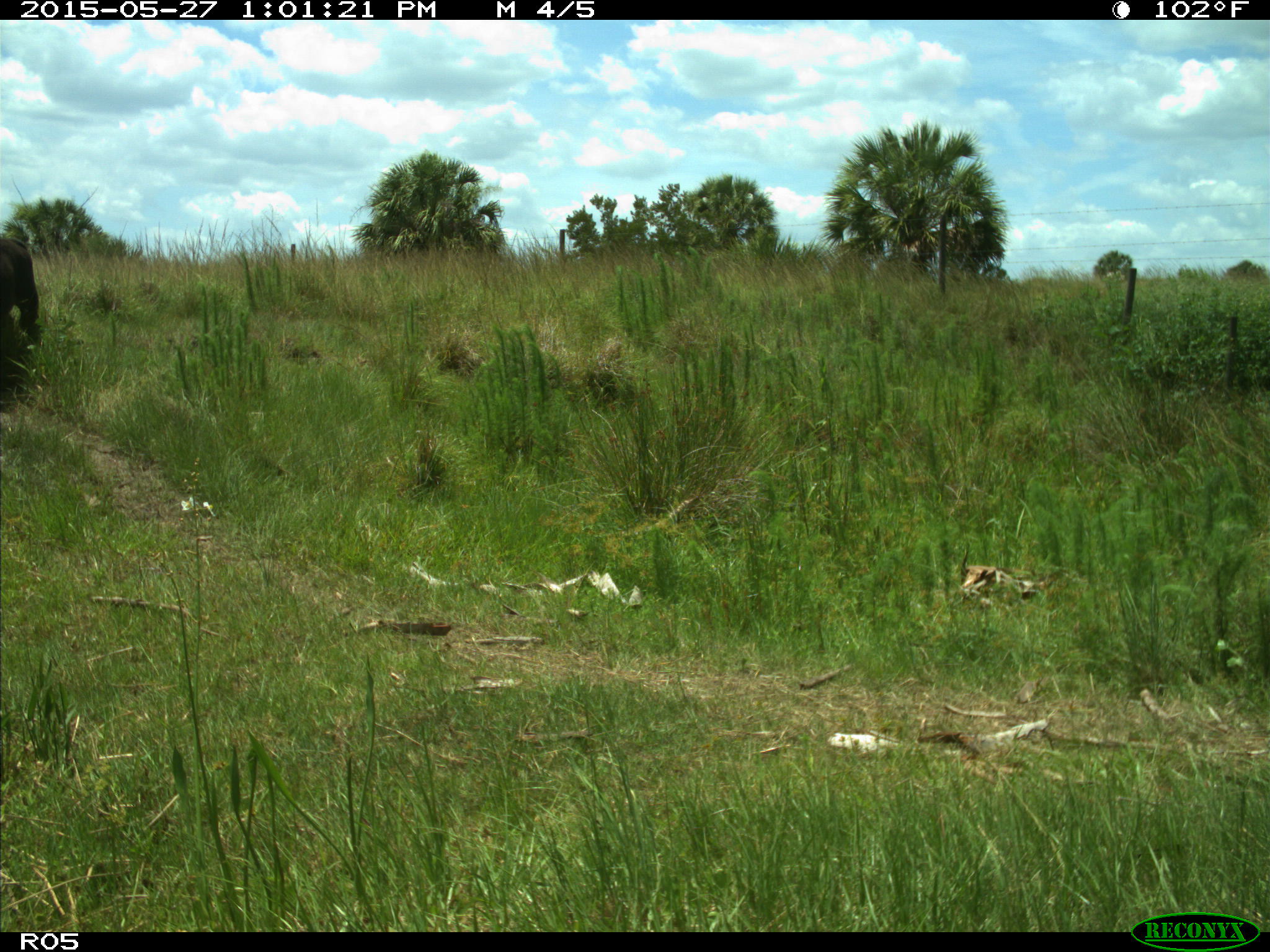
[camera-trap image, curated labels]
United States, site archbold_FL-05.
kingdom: Animalia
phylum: Chordata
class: Mammalia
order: Artiodactyla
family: Bovidae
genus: Bos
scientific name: Bos taurus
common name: domestic cow